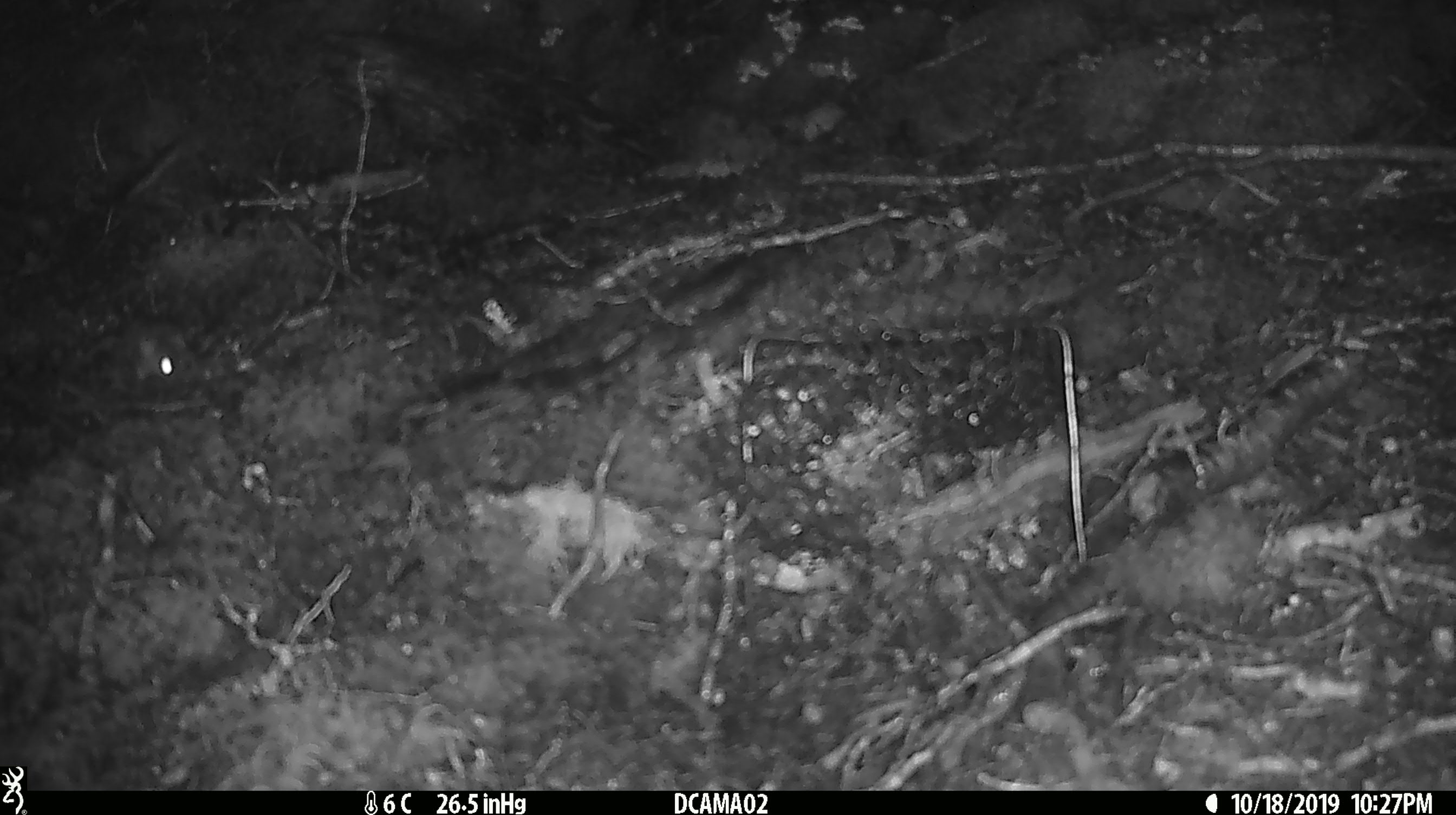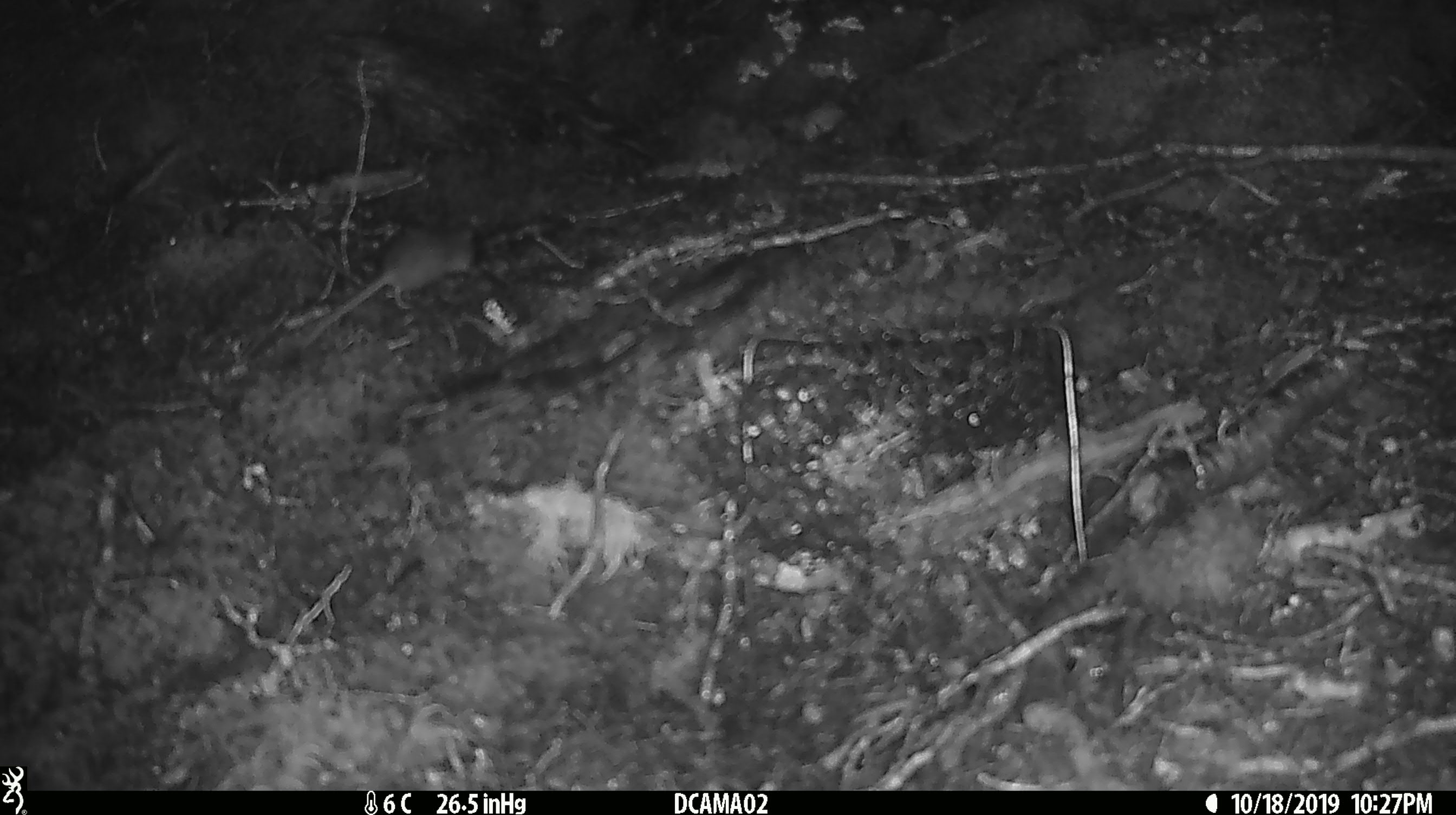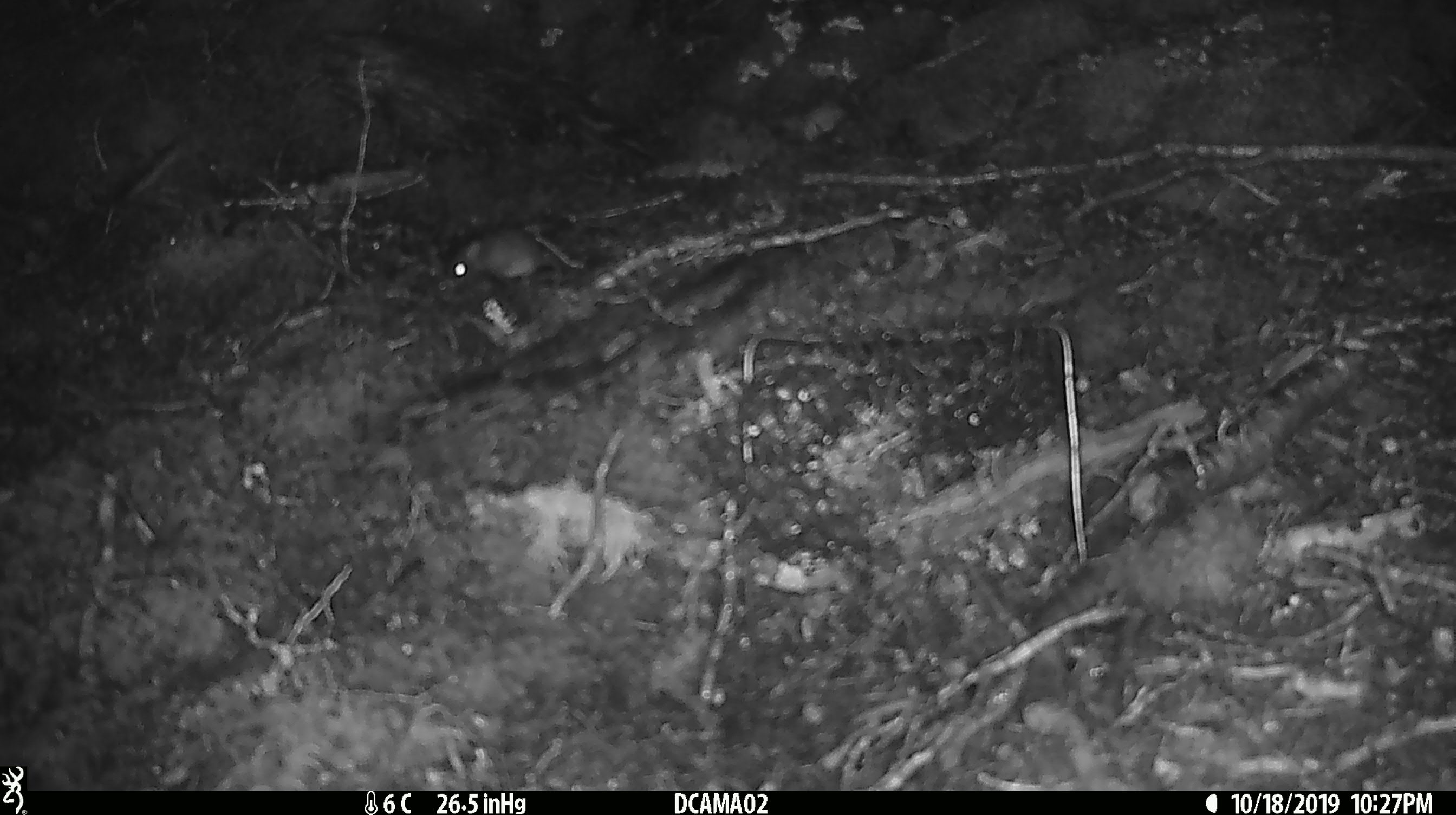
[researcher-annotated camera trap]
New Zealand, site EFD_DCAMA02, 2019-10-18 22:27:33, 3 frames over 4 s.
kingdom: Animalia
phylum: Chordata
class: Mammalia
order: Rodentia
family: Muridae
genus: Mus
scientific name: Mus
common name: mouse